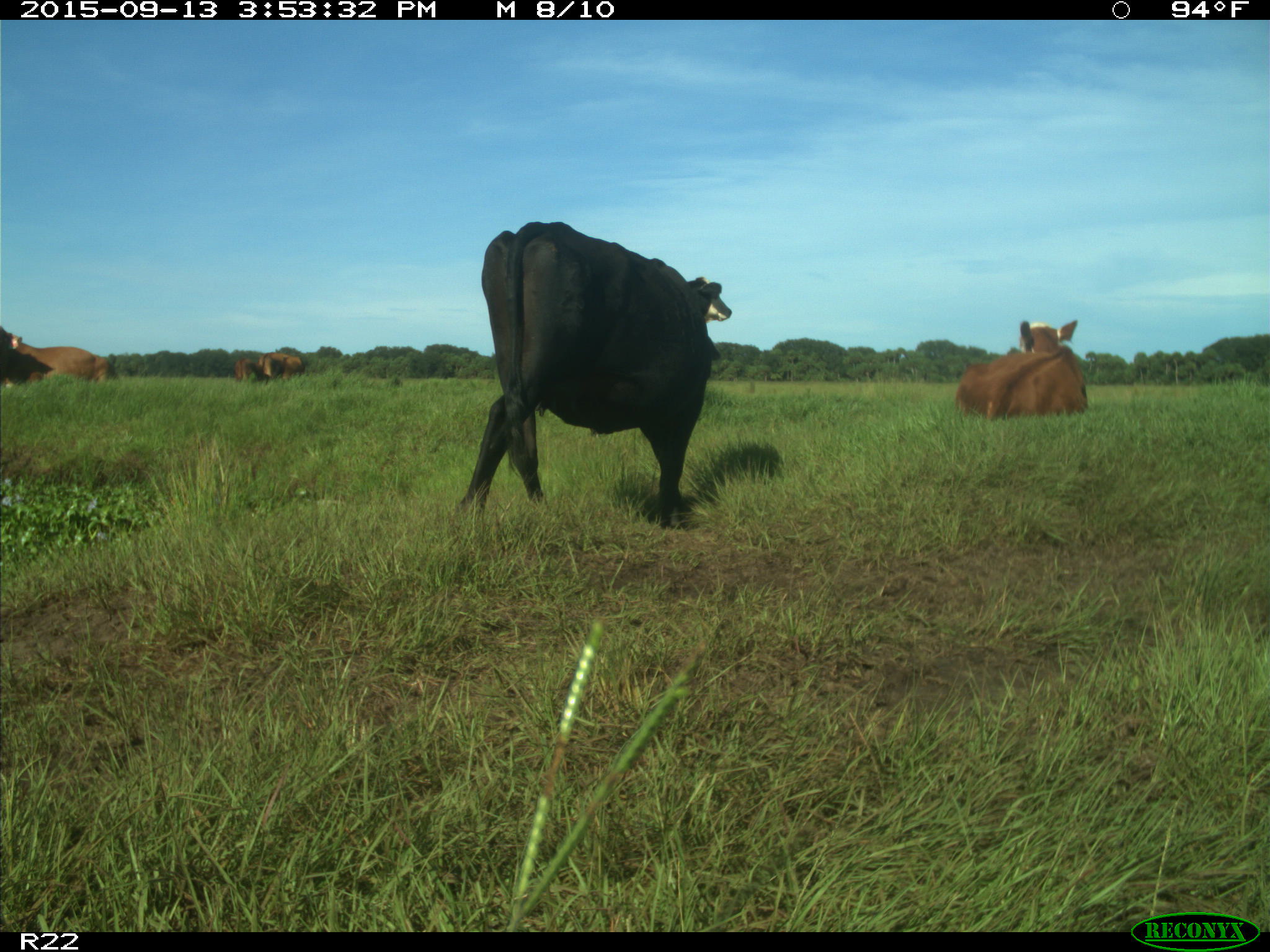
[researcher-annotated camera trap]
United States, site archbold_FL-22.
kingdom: Animalia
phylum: Chordata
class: Mammalia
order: Artiodactyla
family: Bovidae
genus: Bos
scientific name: Bos taurus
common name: domestic cow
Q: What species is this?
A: Bos taurus (domestic cow).